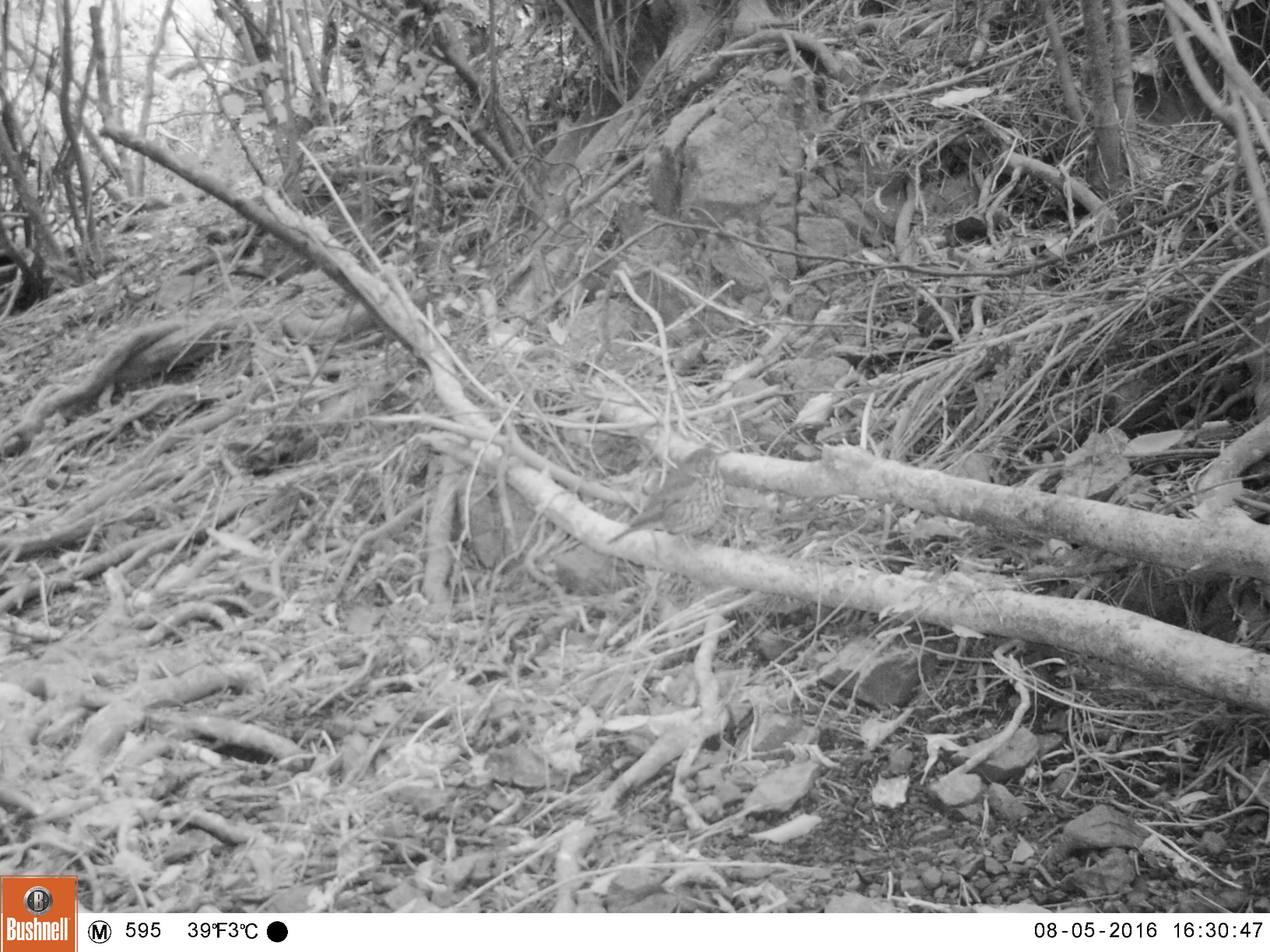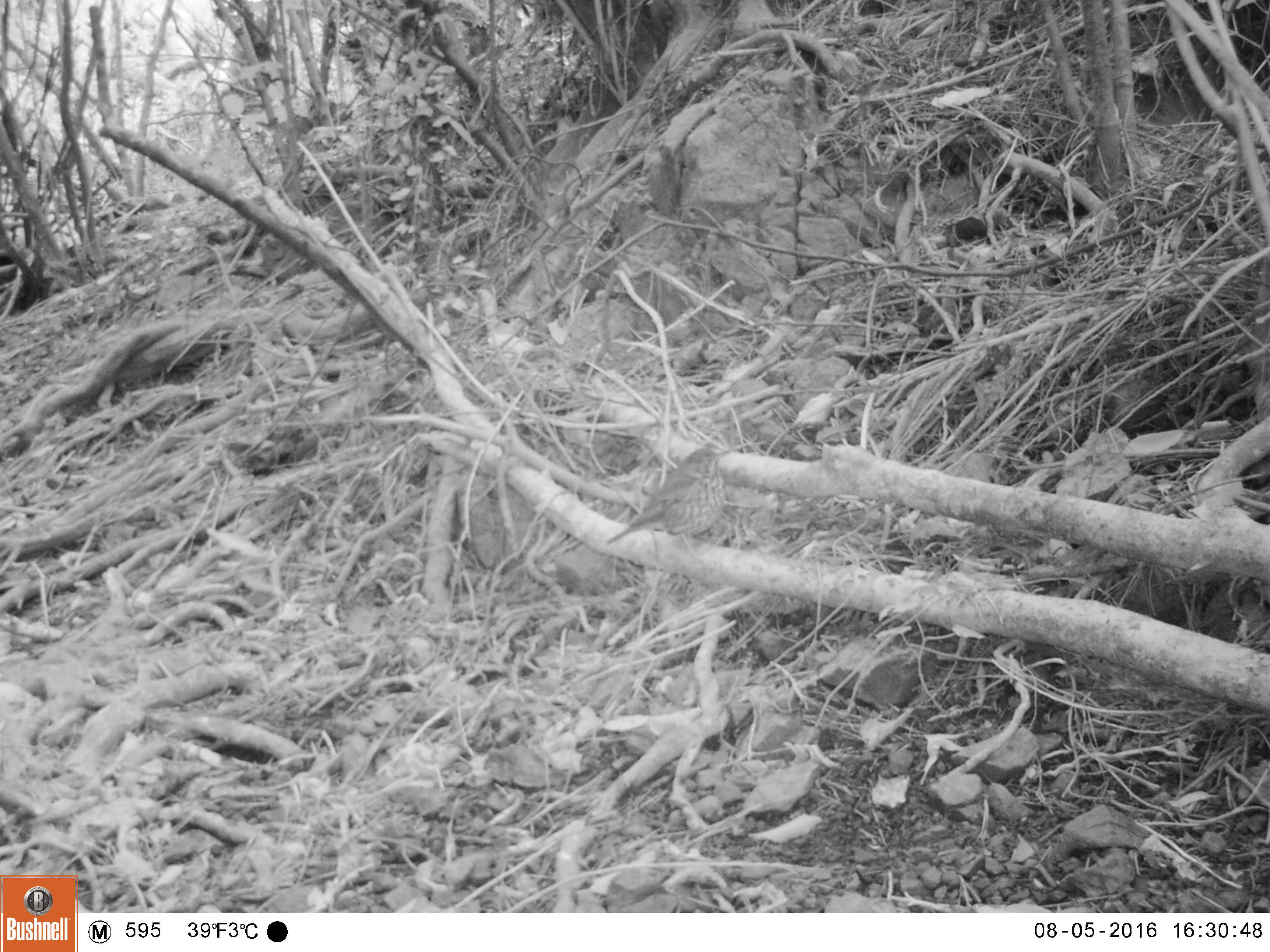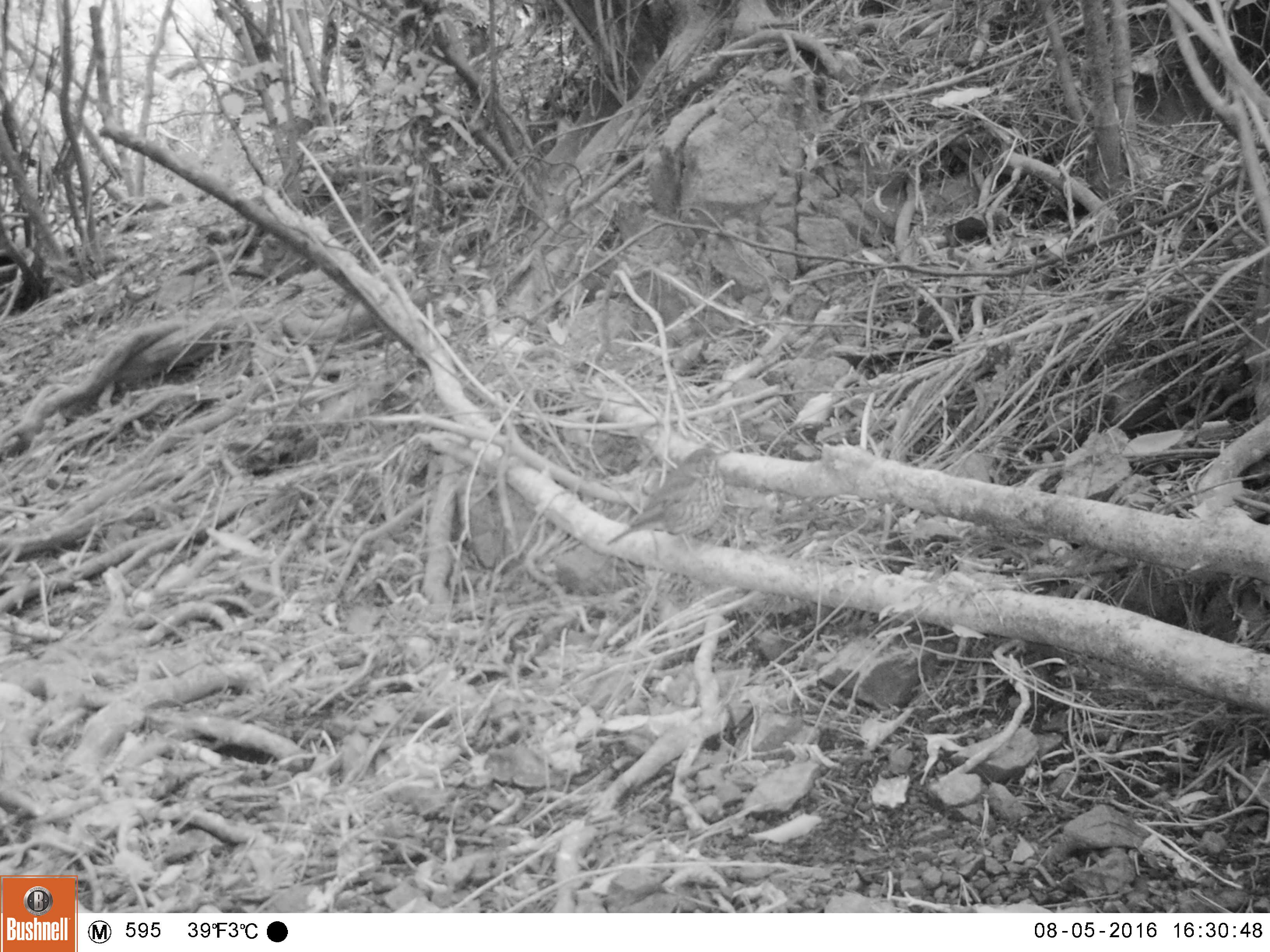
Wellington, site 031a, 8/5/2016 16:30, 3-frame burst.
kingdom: Animalia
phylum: Chordata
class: Aves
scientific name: Aves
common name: bird